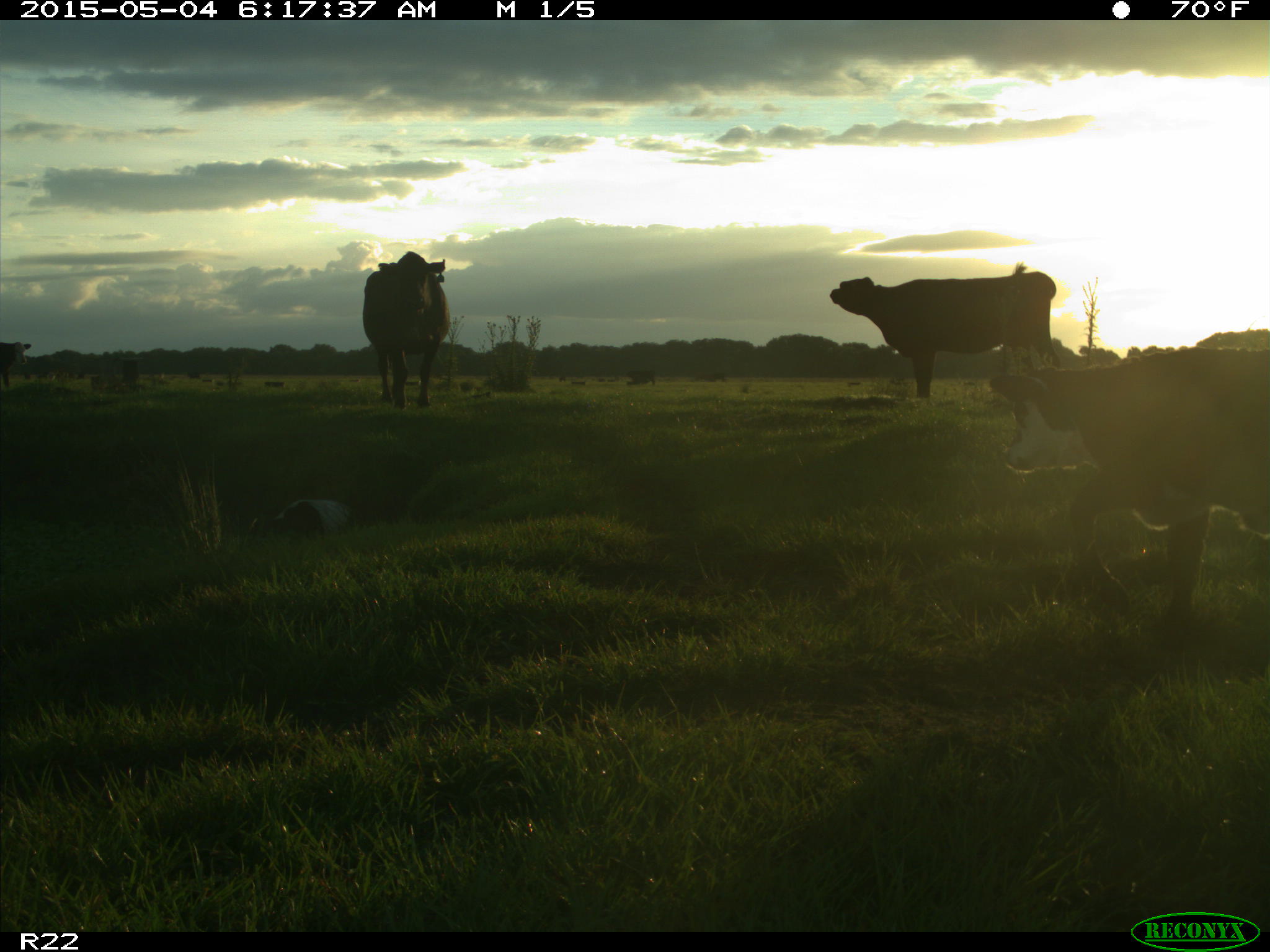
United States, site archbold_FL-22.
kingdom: Animalia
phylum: Chordata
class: Mammalia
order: Artiodactyla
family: Bovidae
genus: Bos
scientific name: Bos taurus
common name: domestic cow